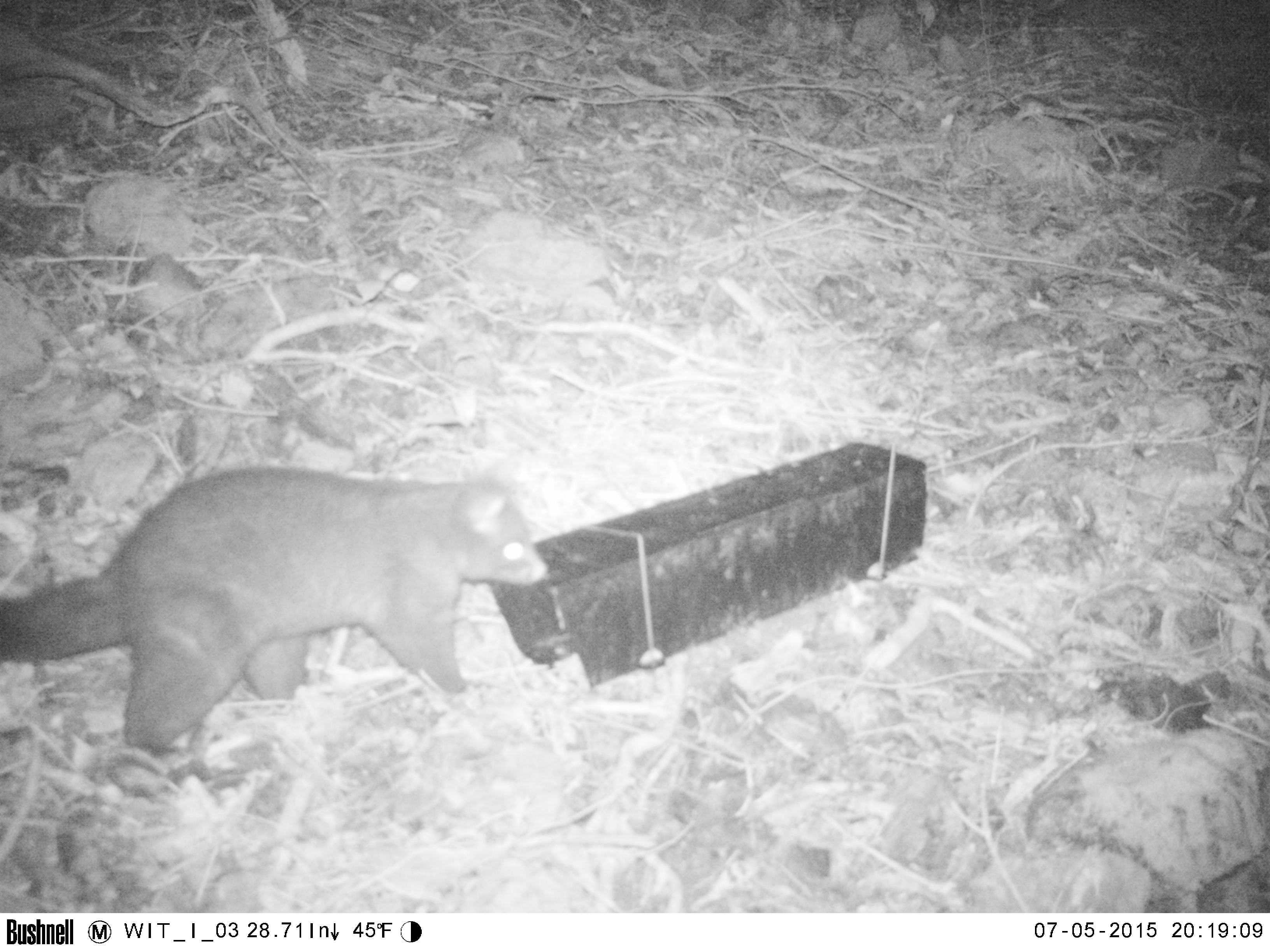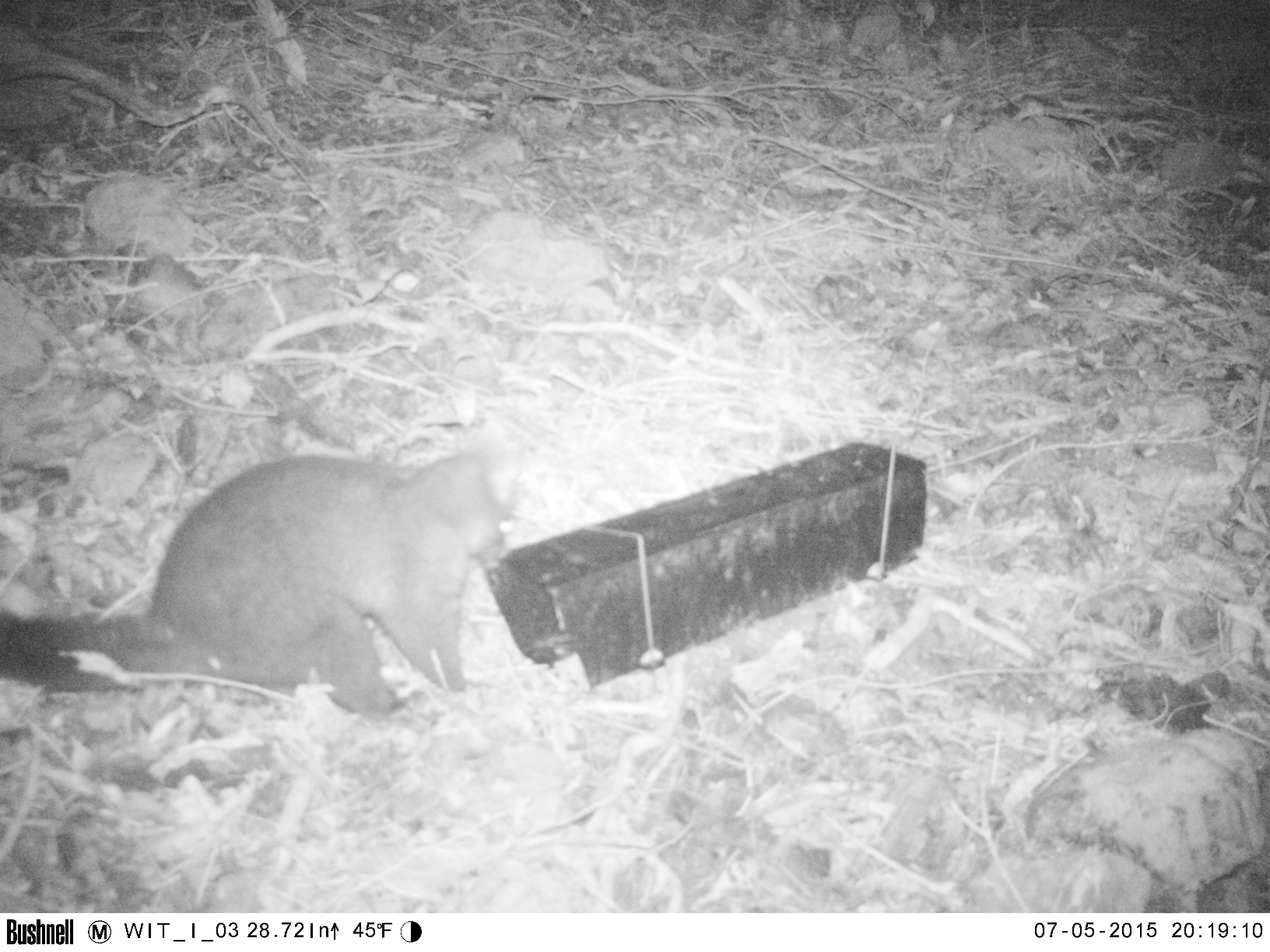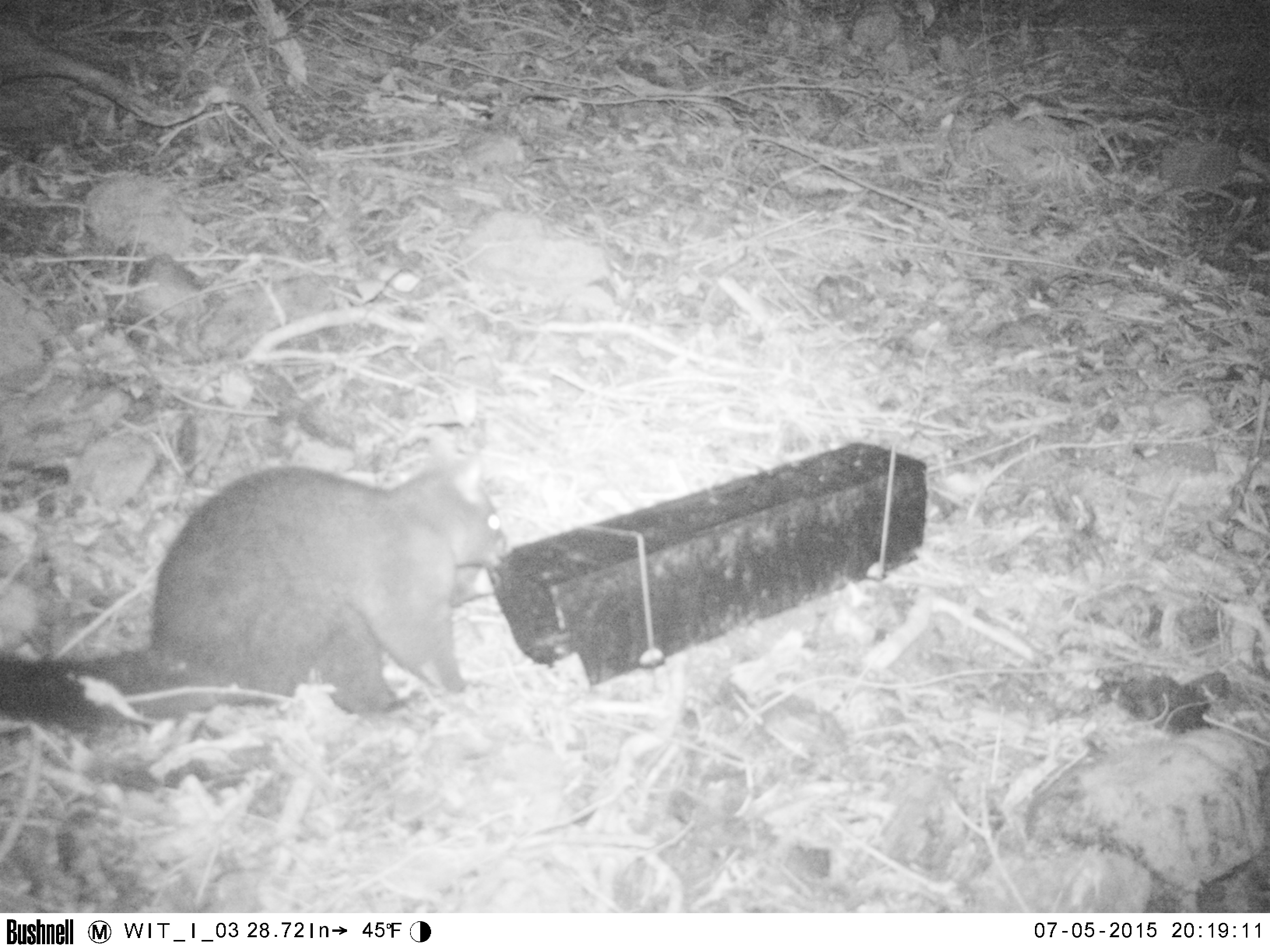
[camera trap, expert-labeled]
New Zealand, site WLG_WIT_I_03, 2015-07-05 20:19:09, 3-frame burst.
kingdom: Animalia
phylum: Chordata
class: Mammalia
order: Diprotodontia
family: Phalangeridae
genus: Trichosurus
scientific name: Trichosurus vulpecula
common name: common brushtail possum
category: possum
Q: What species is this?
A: Possum (common brushtail possum) (Trichosurus vulpecula).